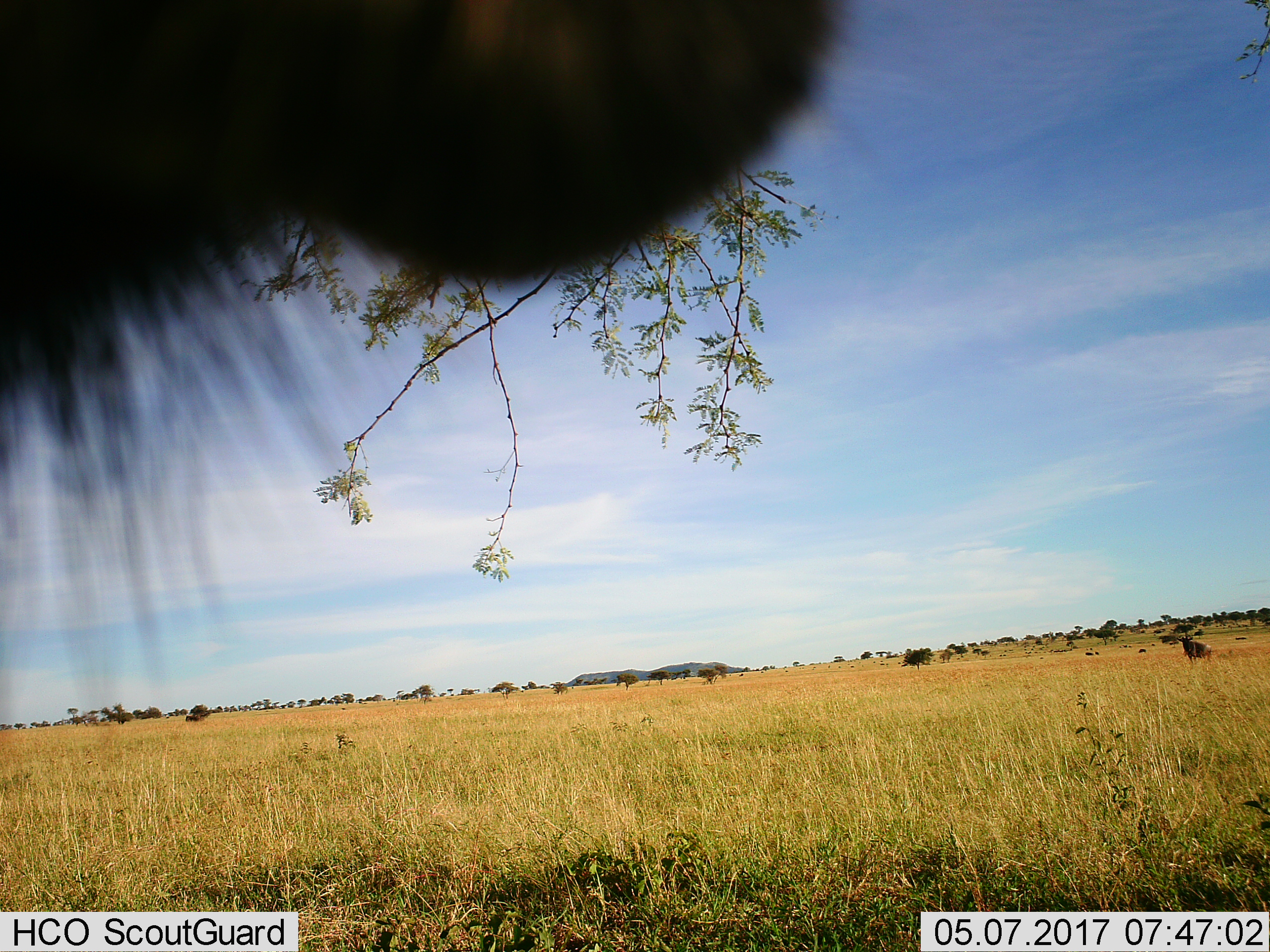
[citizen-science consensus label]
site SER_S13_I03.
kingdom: Animalia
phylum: Chordata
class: Mammalia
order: Artiodactyla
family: Bovidae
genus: Connochaetes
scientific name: Connochaetes taurinus taurinus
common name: blue wildebeest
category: wildebeestblue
Wildebeestblue (blue wildebeest) (Connochaetes taurinus taurinus), count 9. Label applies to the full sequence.